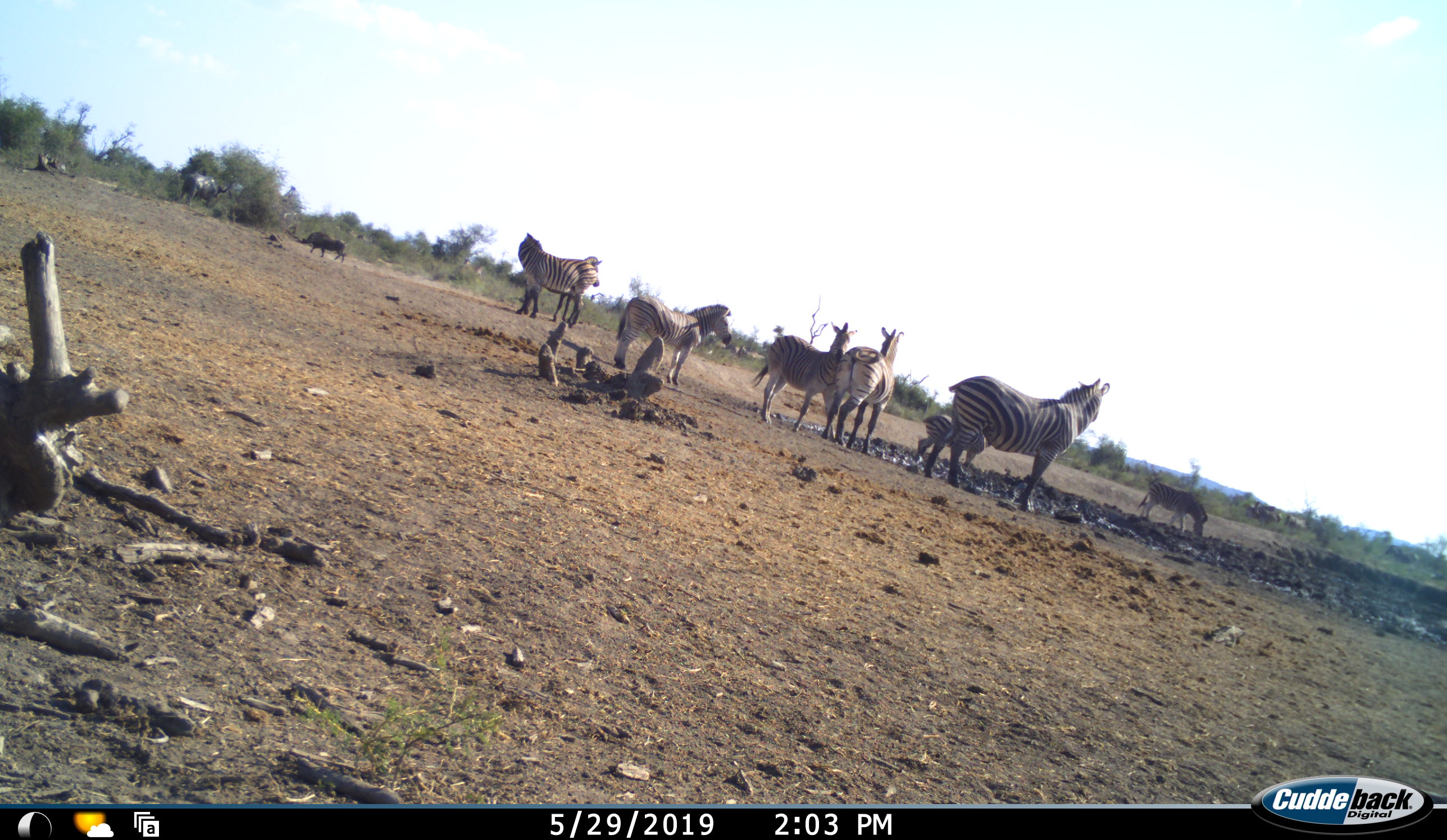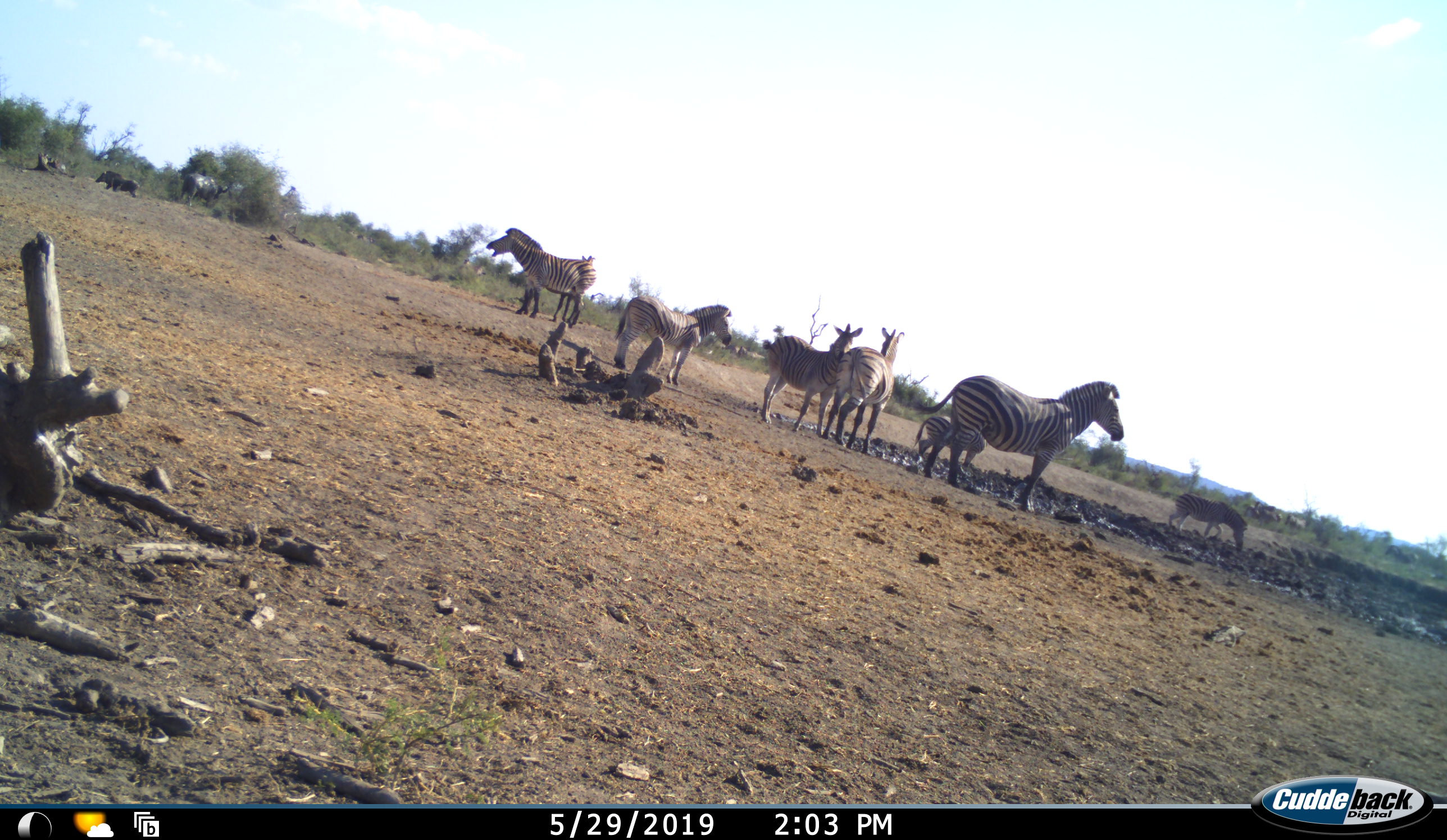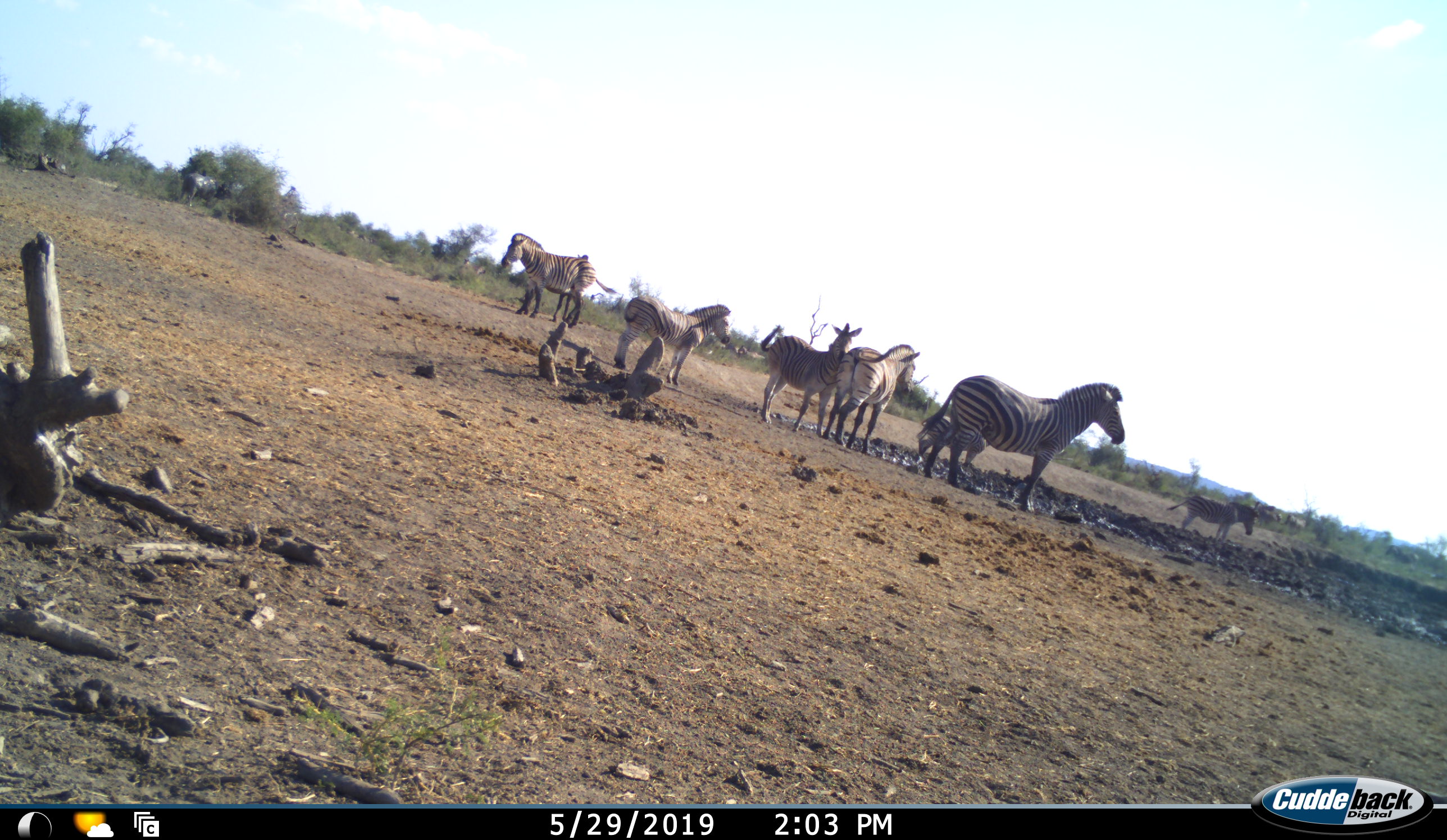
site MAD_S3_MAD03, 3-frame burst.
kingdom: Animalia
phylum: Chordata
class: Mammalia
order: Artiodactyla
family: Suidae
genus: Phacochoerus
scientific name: Phacochoerus africanus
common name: warthog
Warthog (Phacochoerus africanus), count 1. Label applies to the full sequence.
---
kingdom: Animalia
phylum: Chordata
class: Mammalia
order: Perissodactyla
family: Equidae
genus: Equus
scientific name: Equus quagga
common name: plains zebra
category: zebraplains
Zebraplains (plains zebra) (Equus quagga), count 8. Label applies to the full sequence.